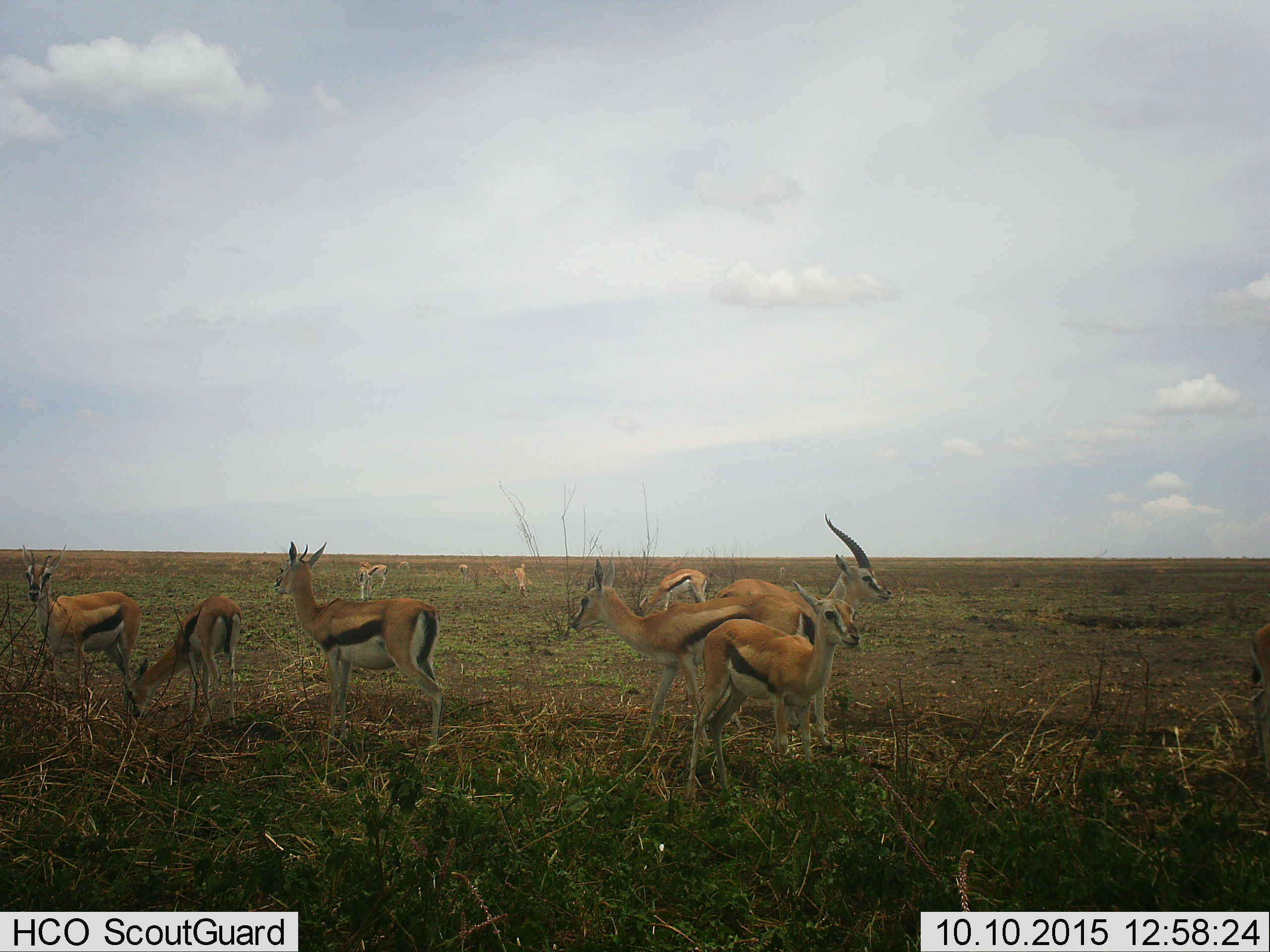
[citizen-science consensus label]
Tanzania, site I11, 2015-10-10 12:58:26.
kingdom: Animalia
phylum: Chordata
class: Mammalia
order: Artiodactyla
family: Bovidae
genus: Eudorcas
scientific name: Eudorcas thomsonii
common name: thomson's gazelle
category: gazellethomsons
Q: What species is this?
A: Gazellethomsons (thomson's gazelle) (Eudorcas thomsonii).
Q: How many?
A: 11-50.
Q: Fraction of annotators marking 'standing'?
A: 89%.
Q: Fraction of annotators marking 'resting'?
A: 0%.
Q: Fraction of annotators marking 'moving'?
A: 22%.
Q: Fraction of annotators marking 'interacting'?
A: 11%.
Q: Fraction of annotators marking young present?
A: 33%.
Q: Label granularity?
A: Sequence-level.